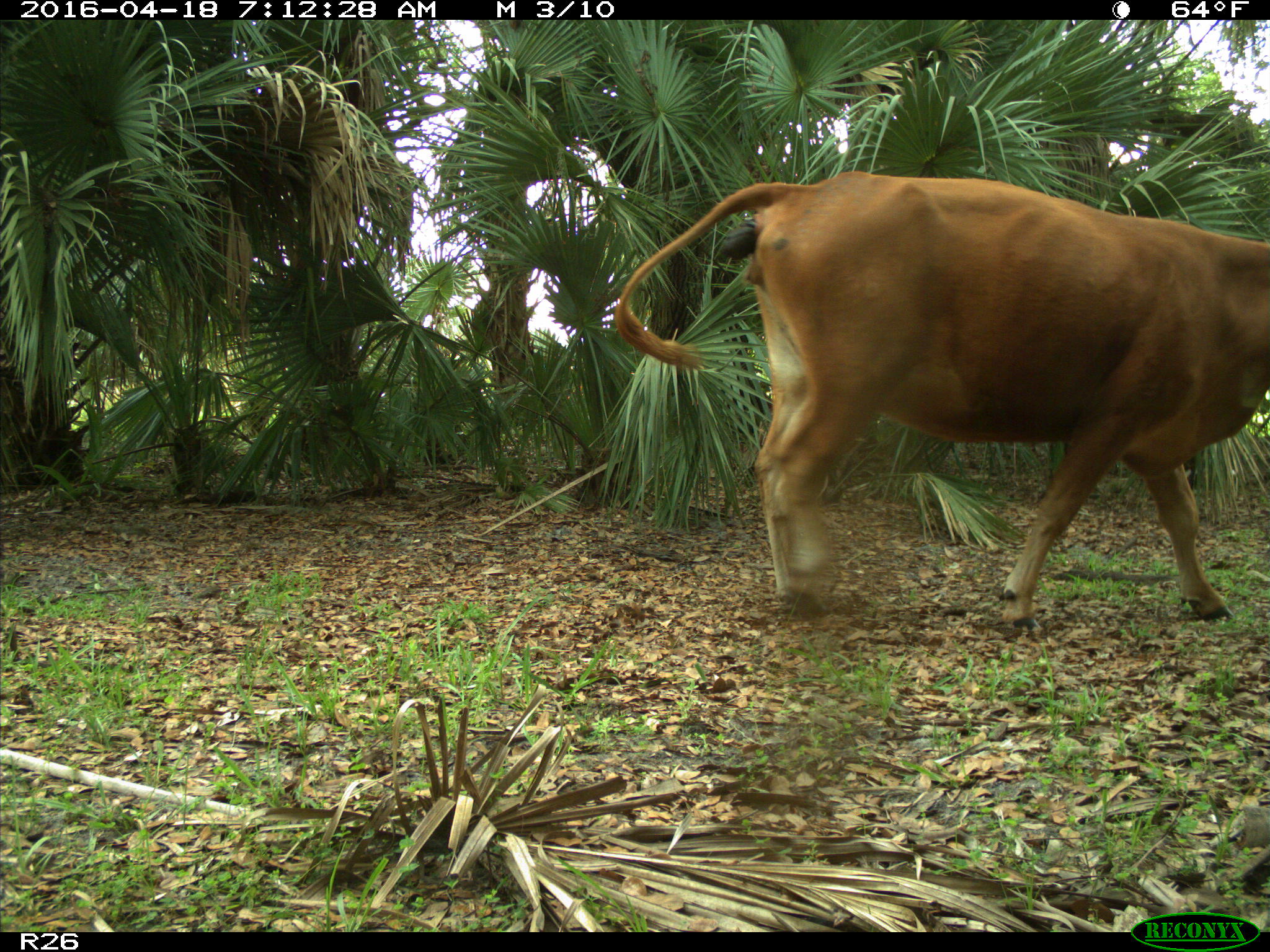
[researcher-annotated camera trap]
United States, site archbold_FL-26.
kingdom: Animalia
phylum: Chordata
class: Mammalia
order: Artiodactyla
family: Bovidae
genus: Bos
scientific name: Bos taurus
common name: domestic cow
Bos taurus (domestic cow).